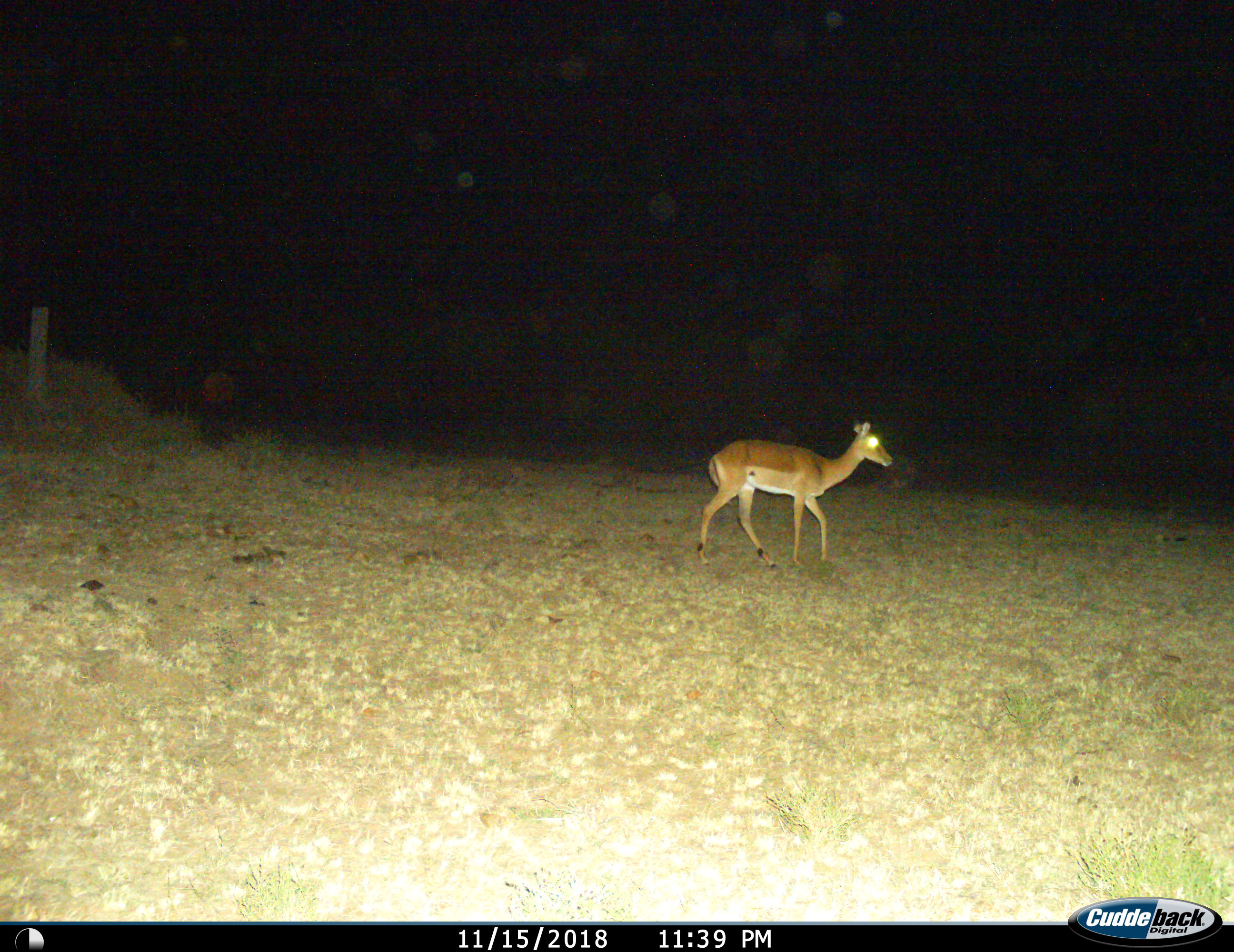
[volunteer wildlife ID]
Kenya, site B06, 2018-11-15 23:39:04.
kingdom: Animalia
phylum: Chordata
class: Mammalia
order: Artiodactyla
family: Bovidae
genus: Aepyceros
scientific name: Aepyceros melampus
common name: impala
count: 1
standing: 25%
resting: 0%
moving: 75%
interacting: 0%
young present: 0%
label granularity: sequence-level